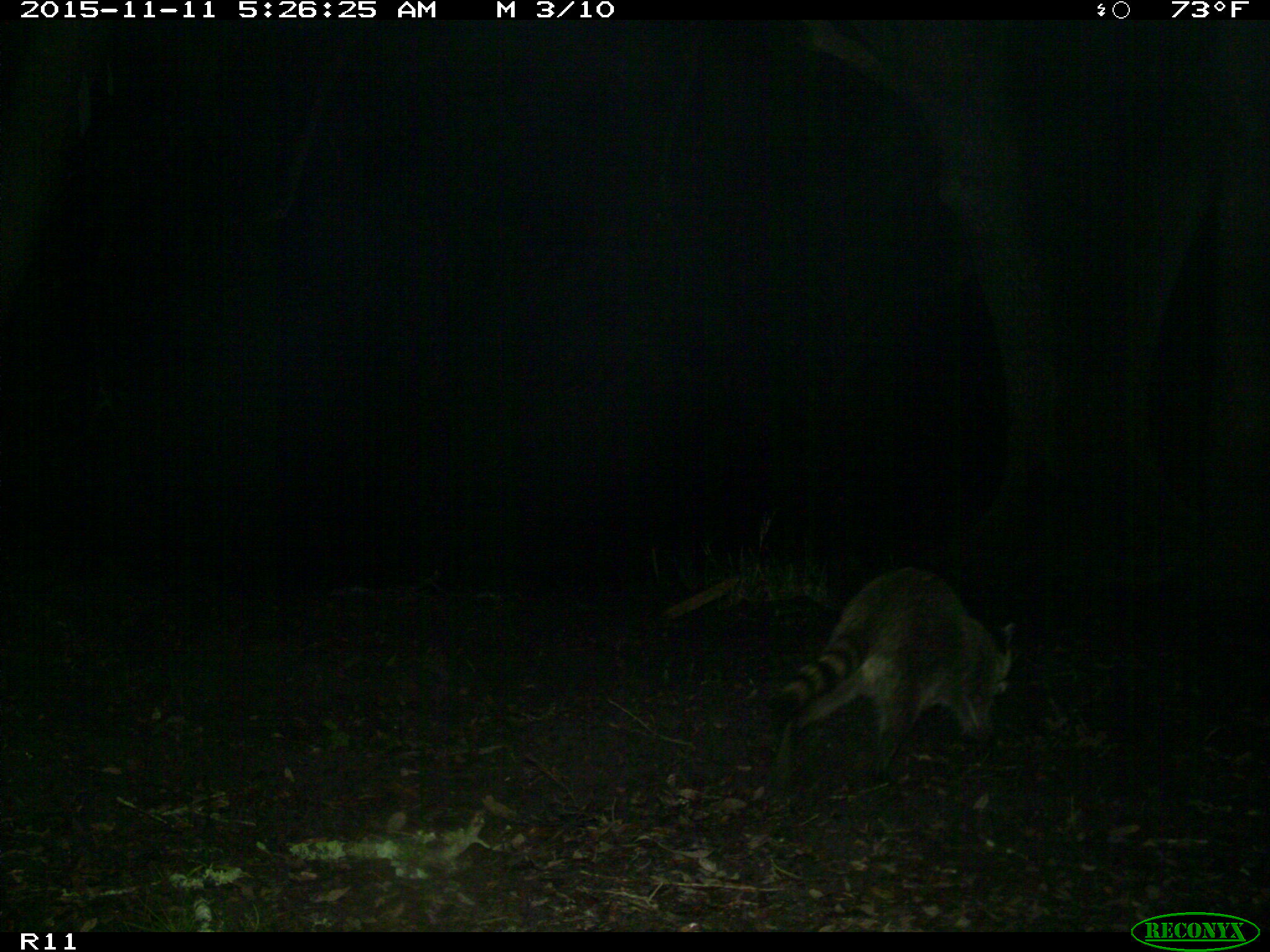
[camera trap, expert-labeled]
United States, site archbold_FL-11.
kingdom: Animalia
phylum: Chordata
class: Mammalia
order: Carnivora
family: Procyonidae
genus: Procyon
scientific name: Procyon lotor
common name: common raccoon